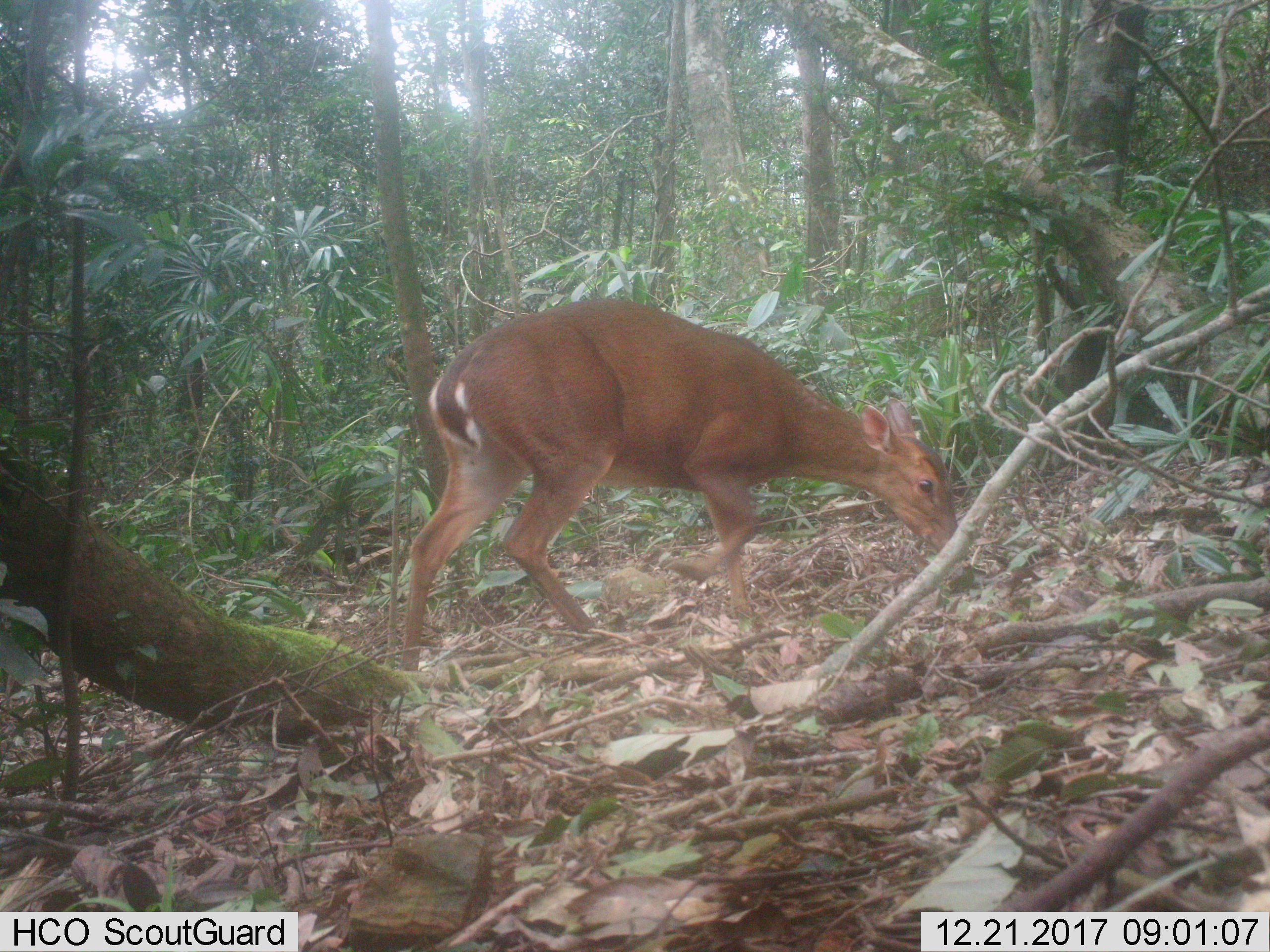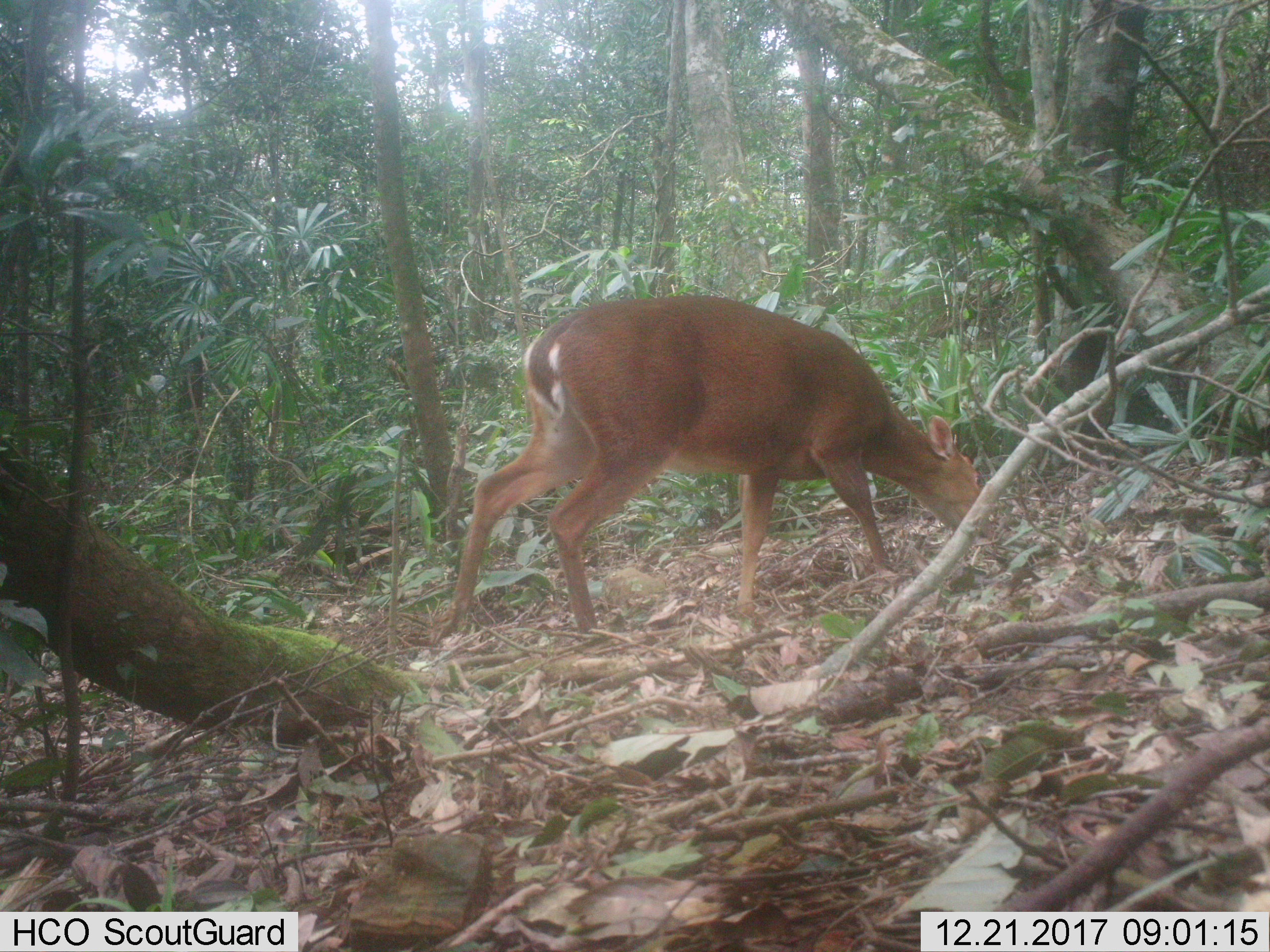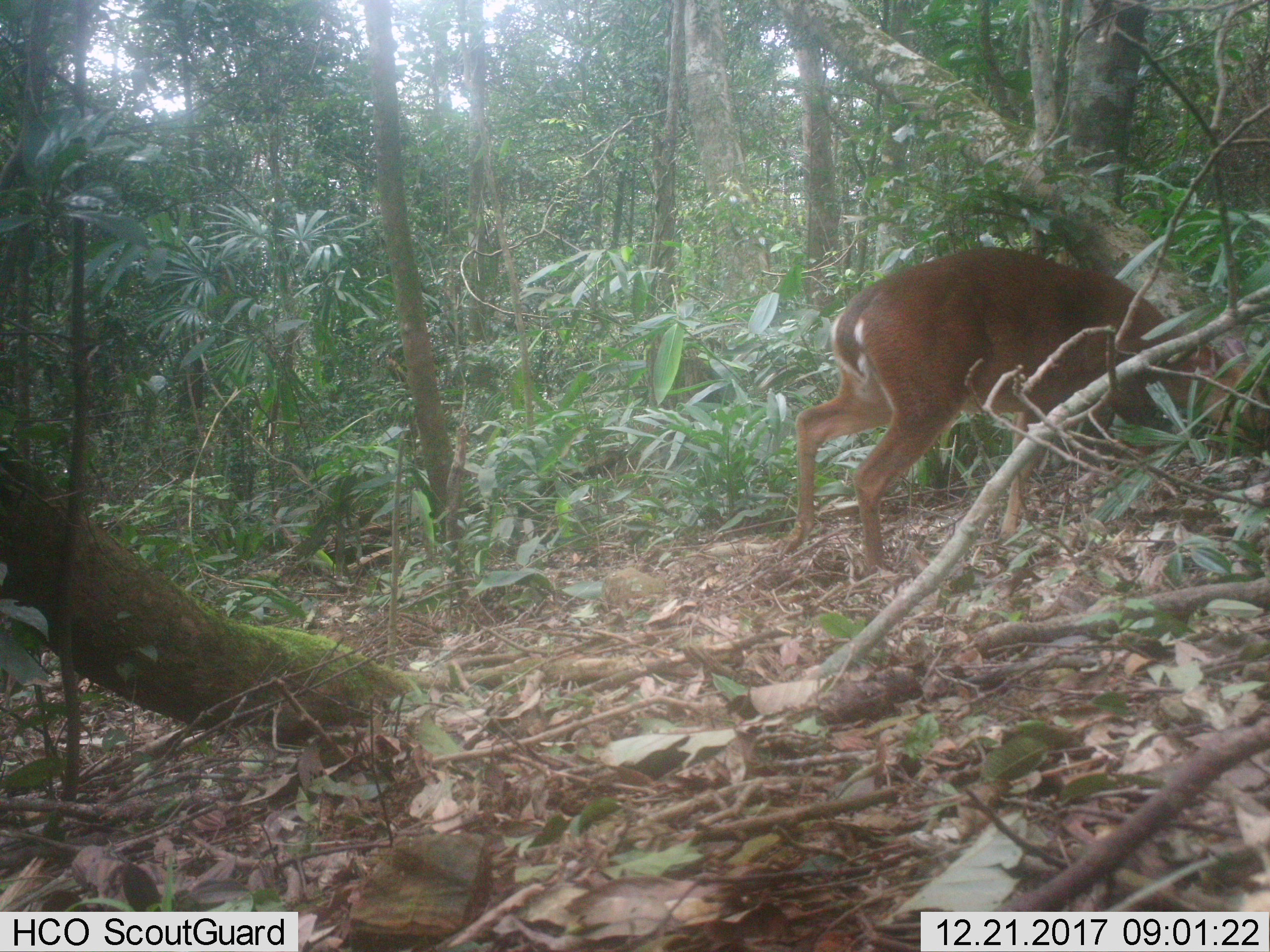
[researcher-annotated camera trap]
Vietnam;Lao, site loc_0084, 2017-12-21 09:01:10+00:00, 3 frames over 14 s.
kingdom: Animalia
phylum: Chordata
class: Mammalia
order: Artiodactyla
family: Cervidae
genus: Muntiacus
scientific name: Muntiacus vuquangensis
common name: large-antlered muntjac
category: large antlered muntjac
Large antlered muntjac (large-antlered muntjac) (Muntiacus vuquangensis). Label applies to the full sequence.